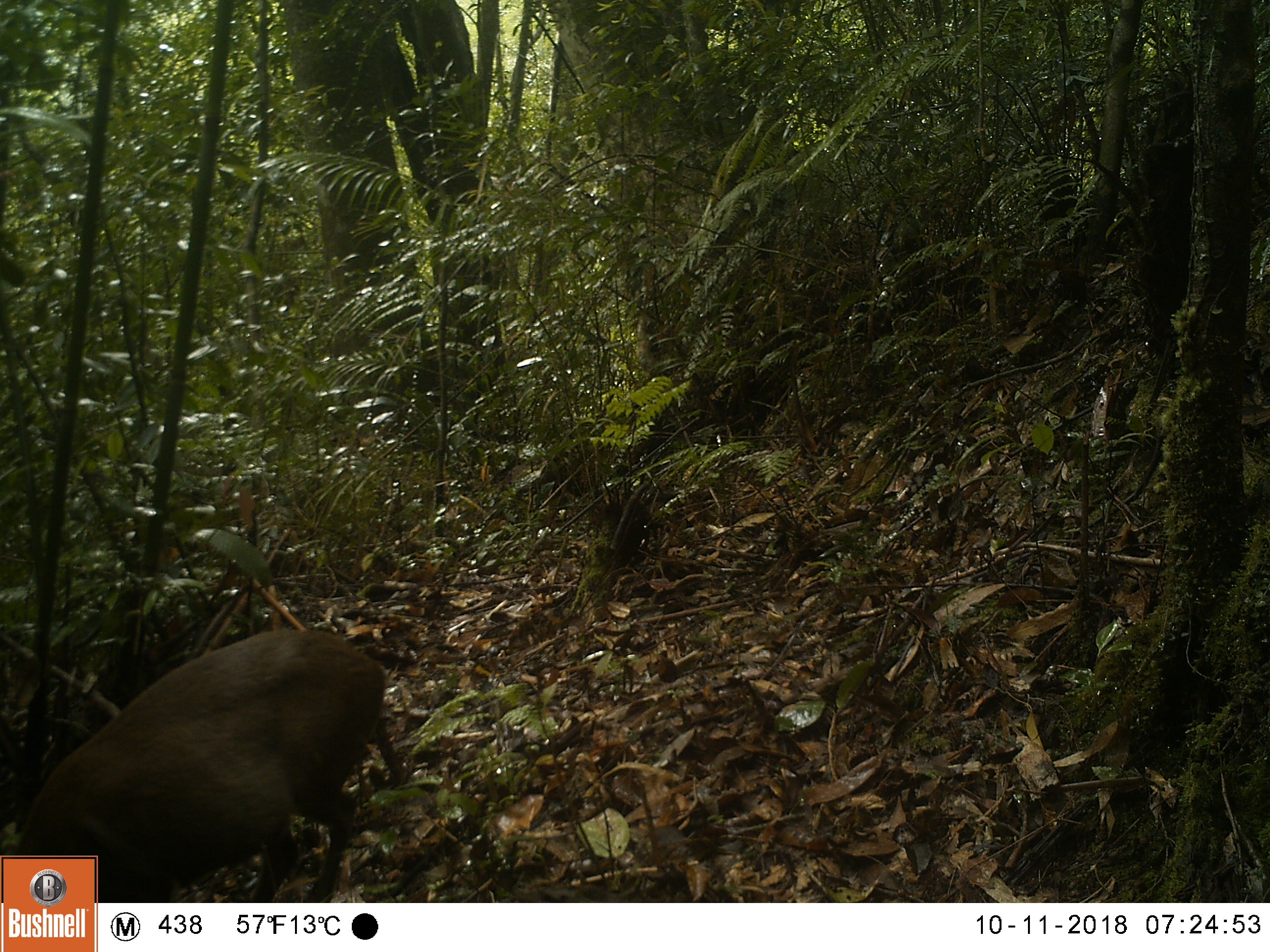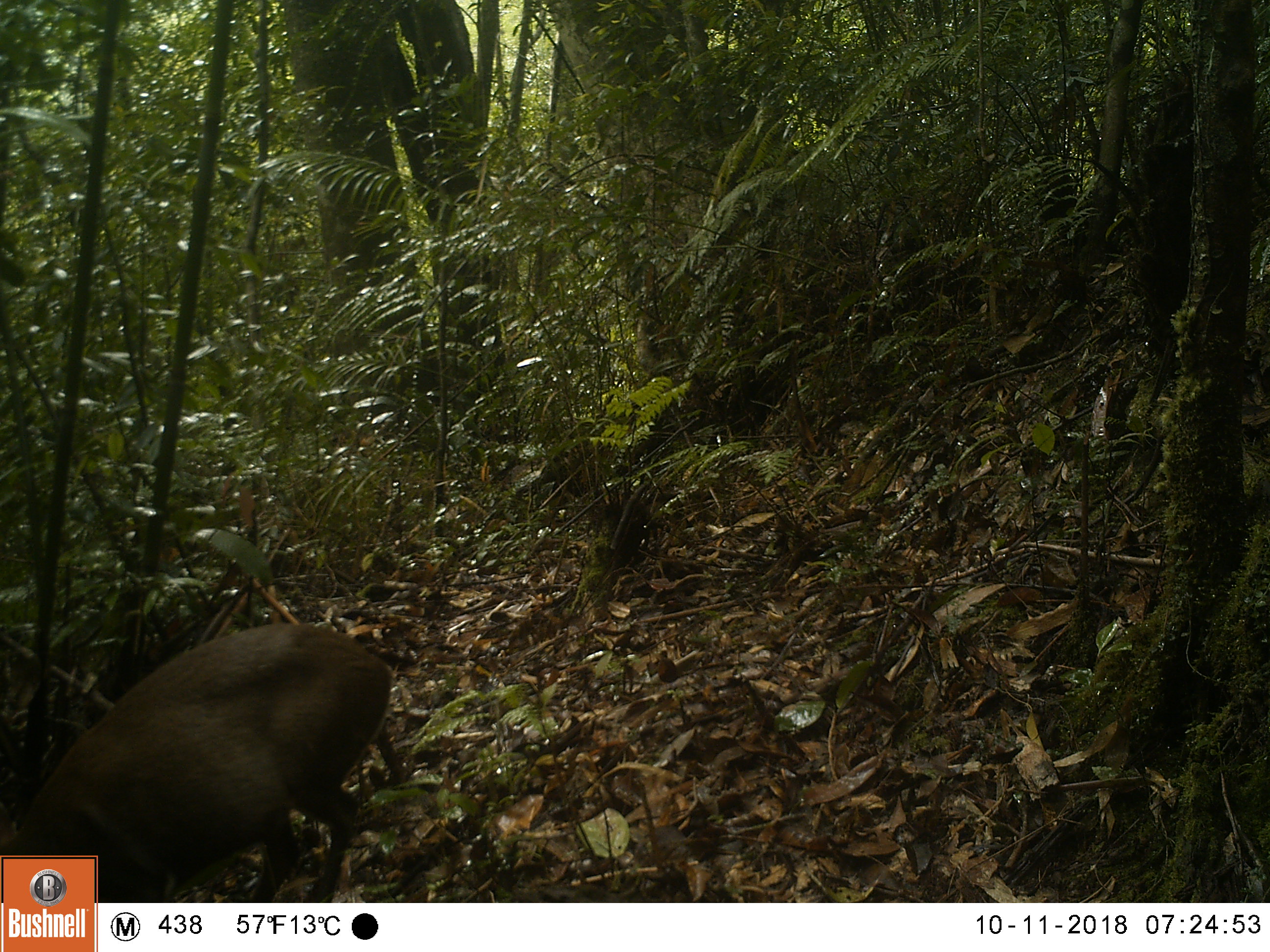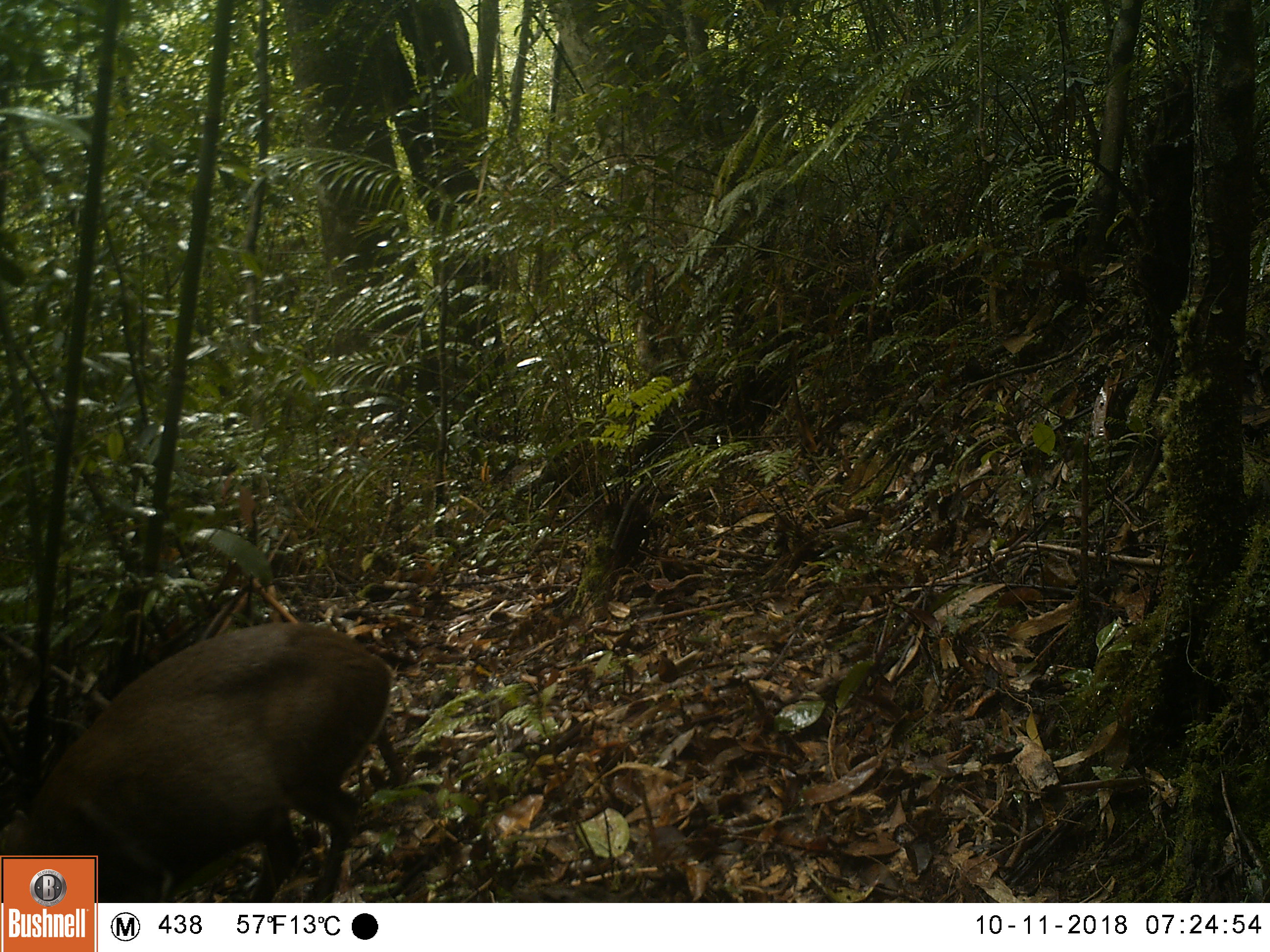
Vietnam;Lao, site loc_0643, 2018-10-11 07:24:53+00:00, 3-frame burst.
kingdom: Animalia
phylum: Chordata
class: Mammalia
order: Artiodactyla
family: Cervidae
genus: Muntiacus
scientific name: Muntiacus rooseveltorum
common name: roosevelt's muntjac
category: roosevelts muntjac group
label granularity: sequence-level